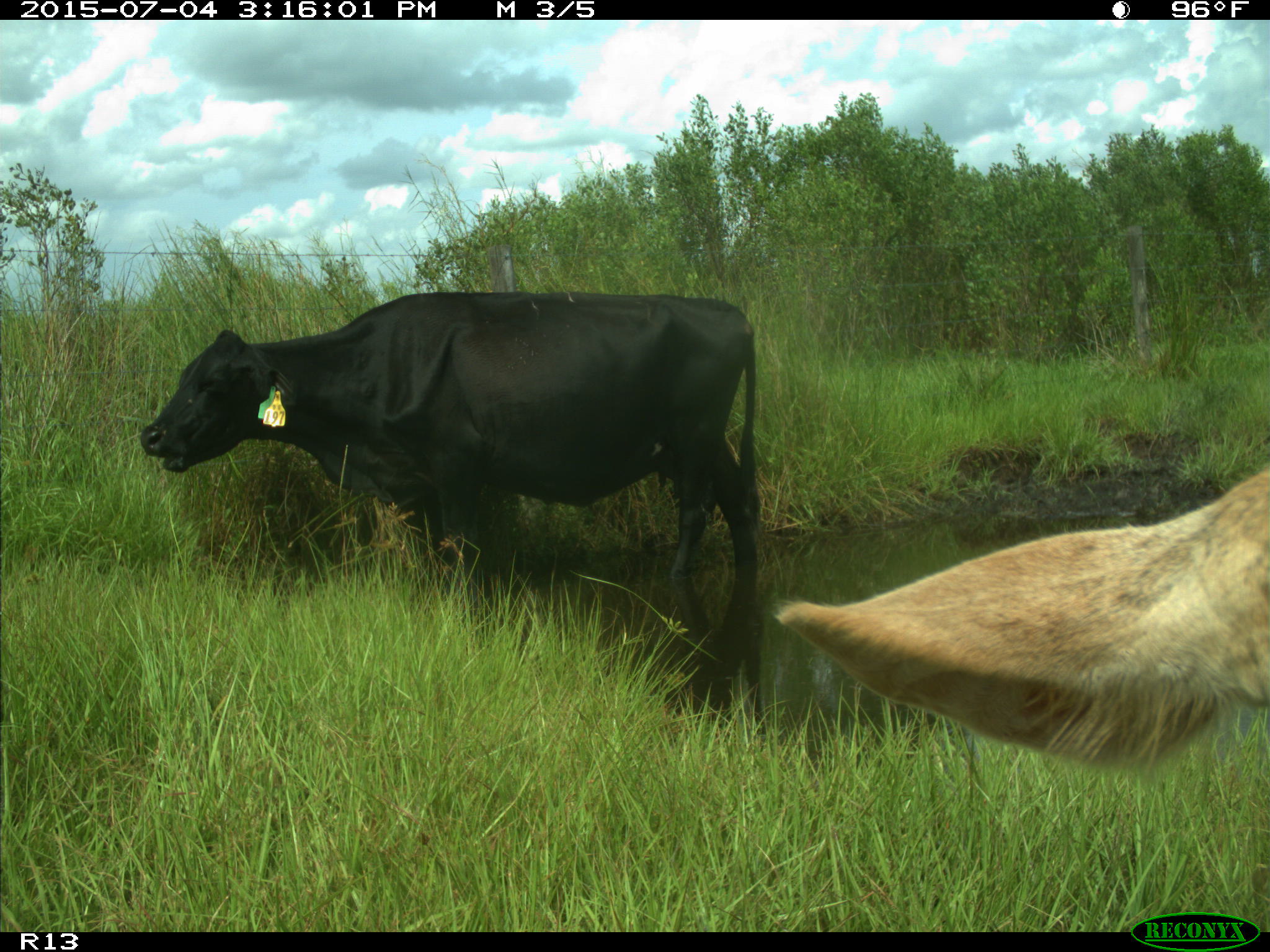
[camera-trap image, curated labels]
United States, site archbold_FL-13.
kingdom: Animalia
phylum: Chordata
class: Mammalia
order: Artiodactyla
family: Bovidae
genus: Bos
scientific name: Bos taurus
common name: domestic cow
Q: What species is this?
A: Bos taurus (domestic cow).